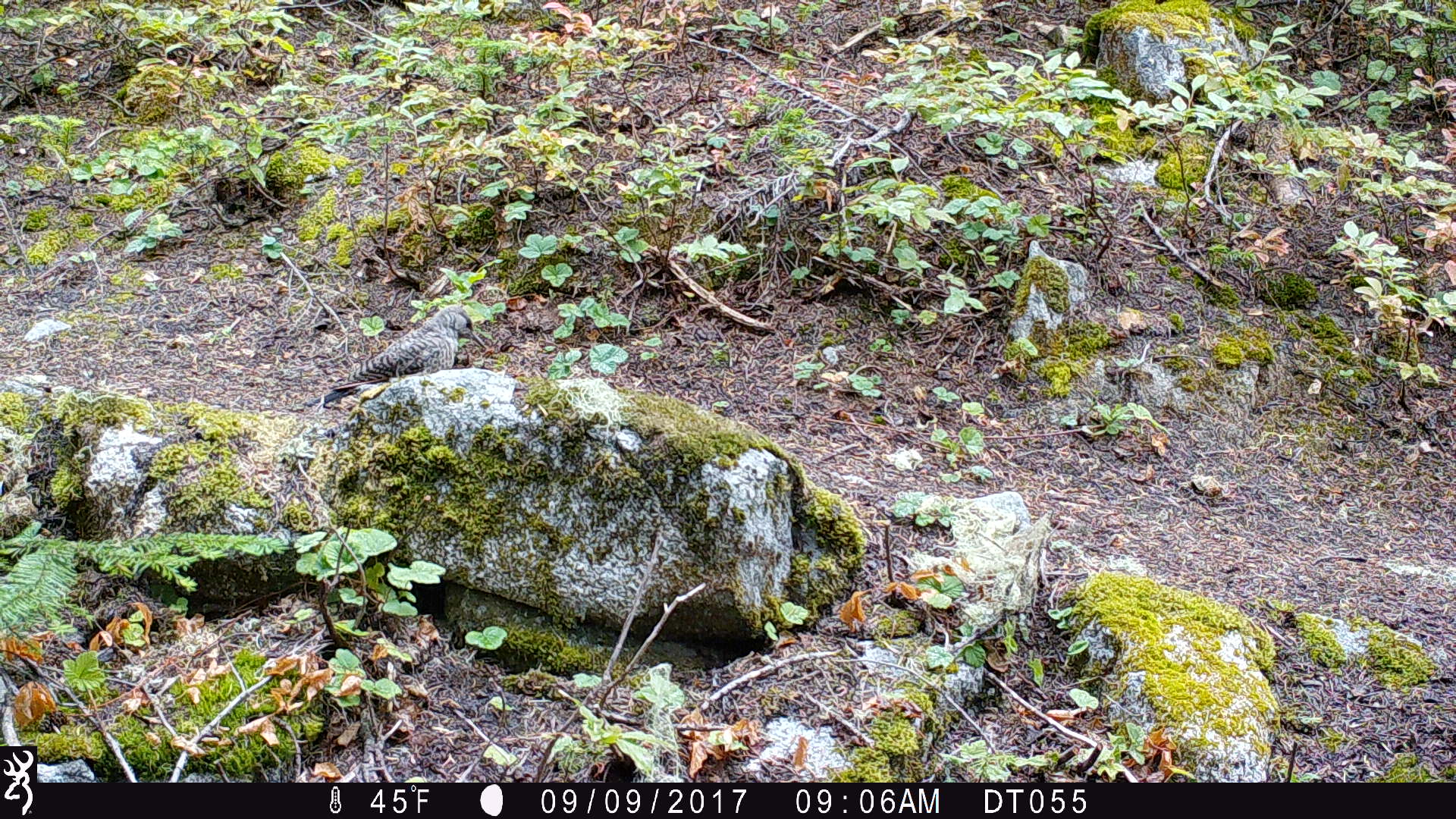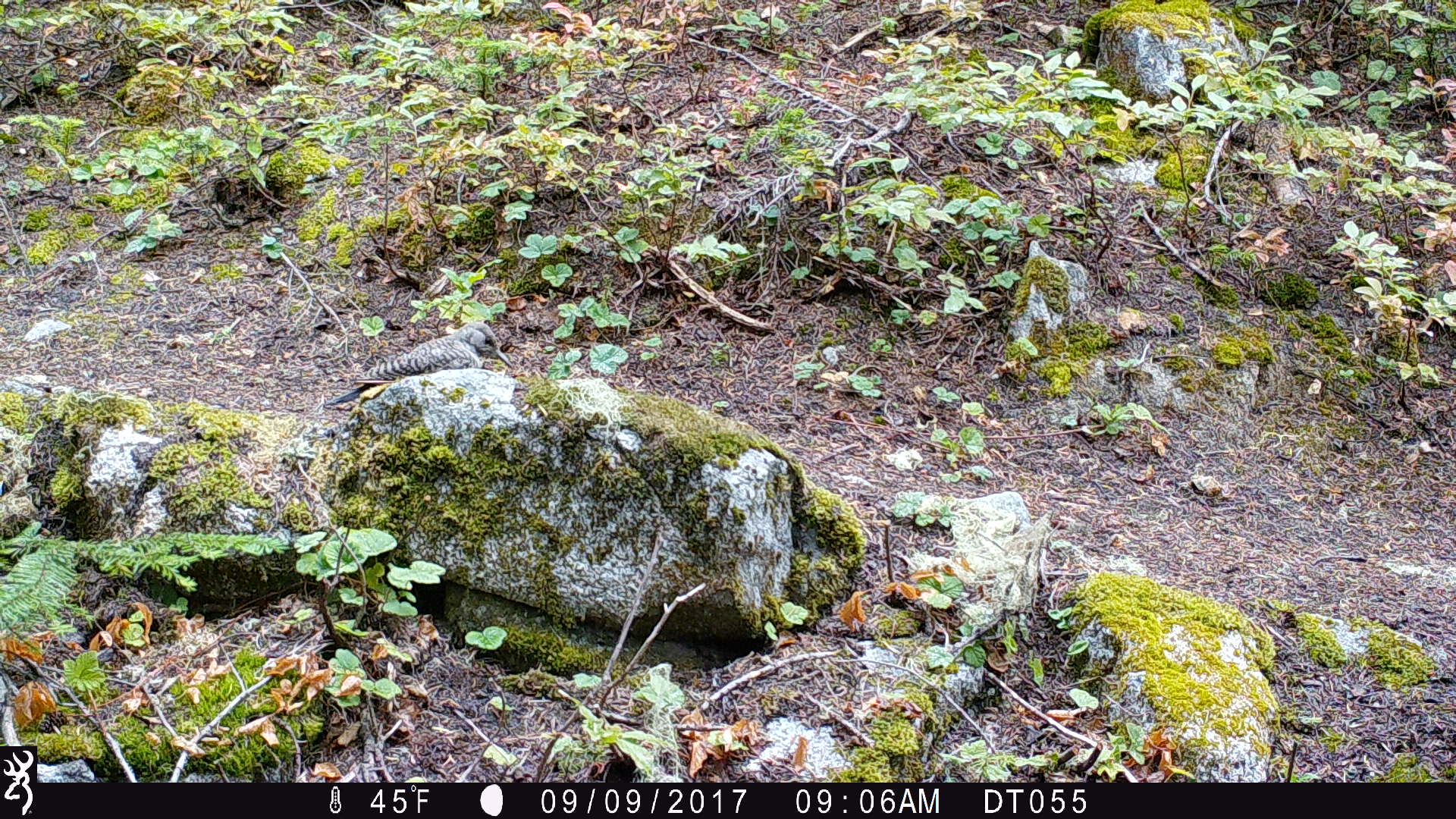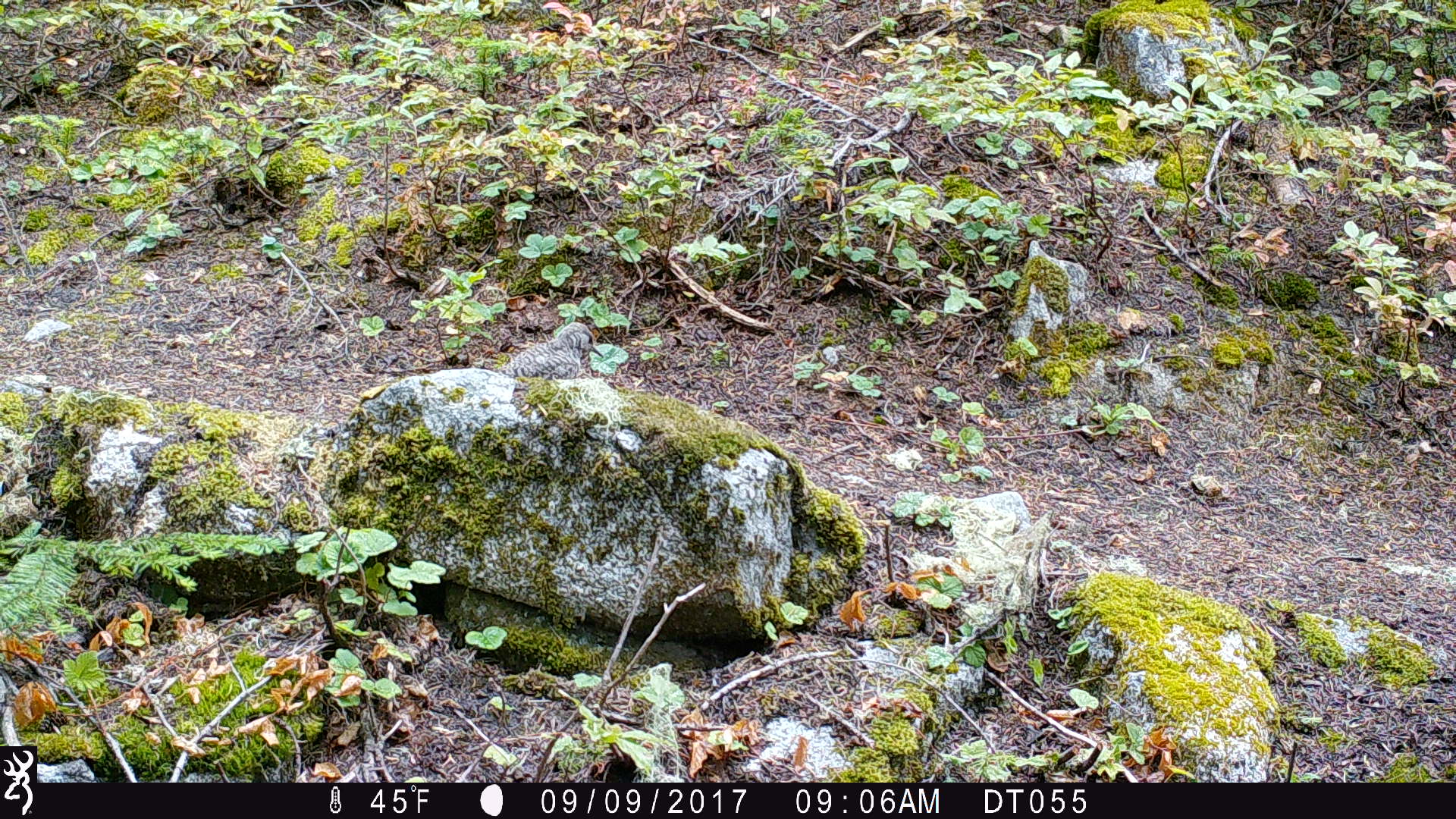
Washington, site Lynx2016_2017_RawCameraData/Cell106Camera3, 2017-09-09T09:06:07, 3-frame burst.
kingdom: Animalia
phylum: Chordata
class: Aves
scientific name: Aves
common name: birds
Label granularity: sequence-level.